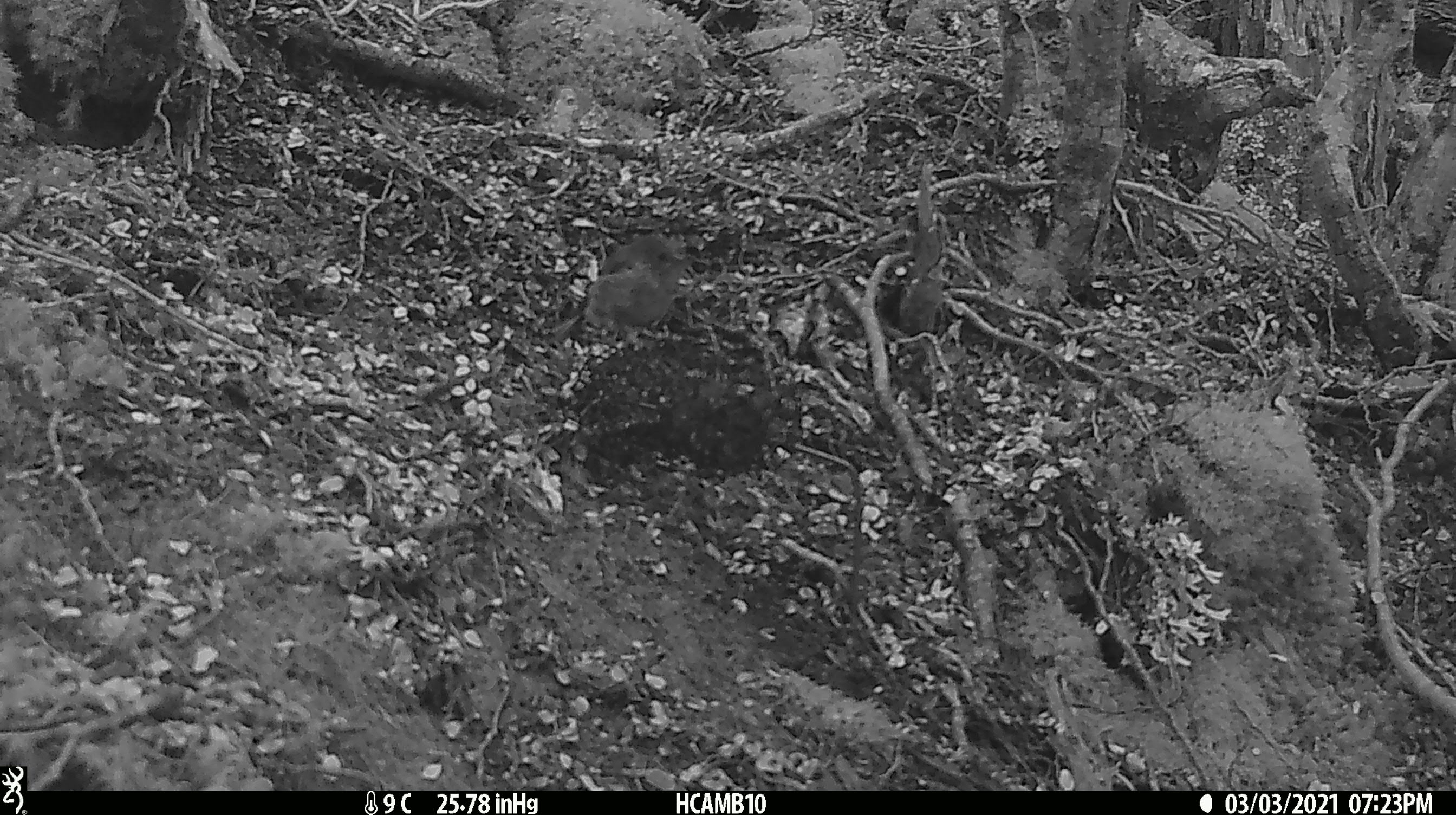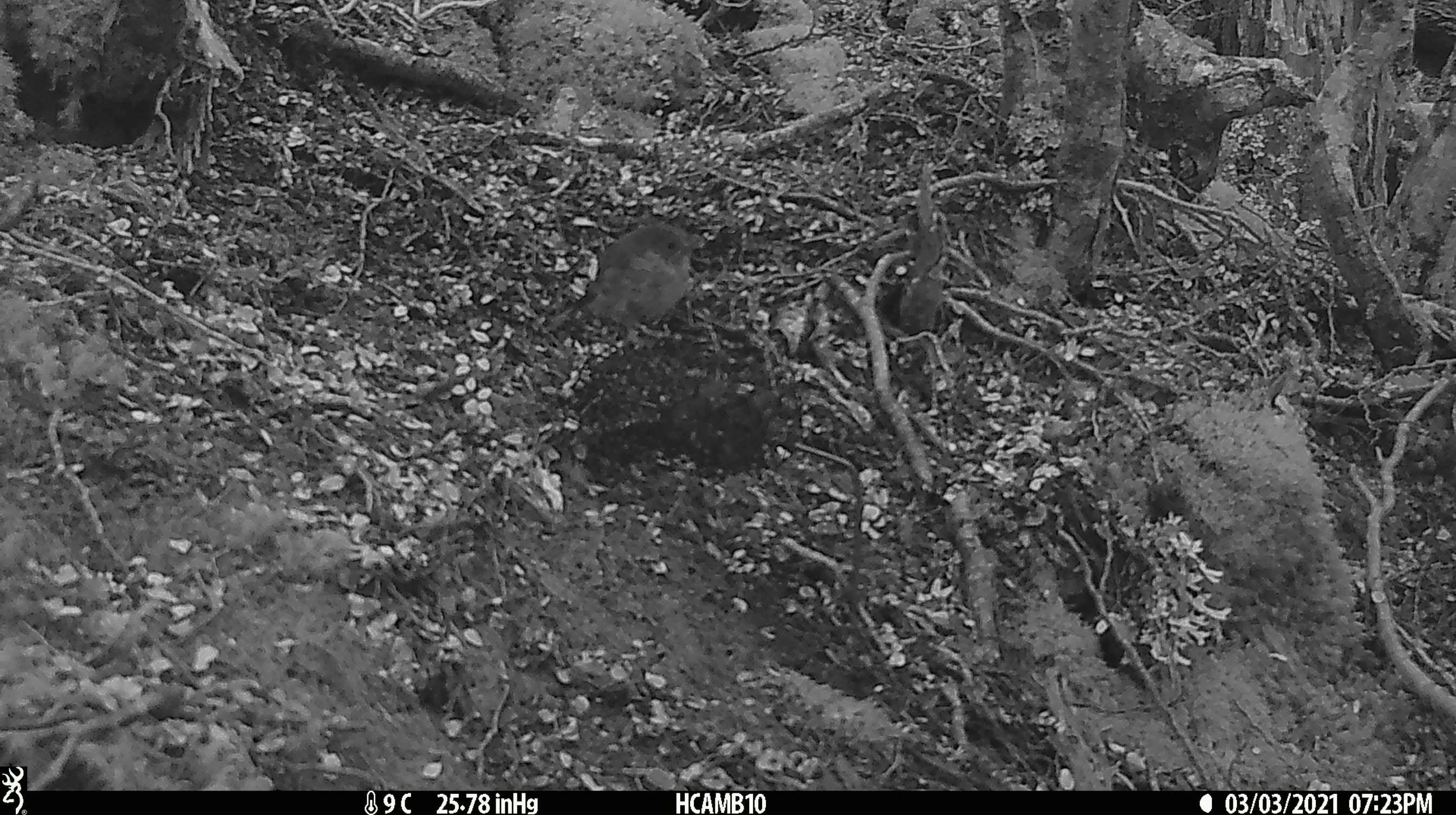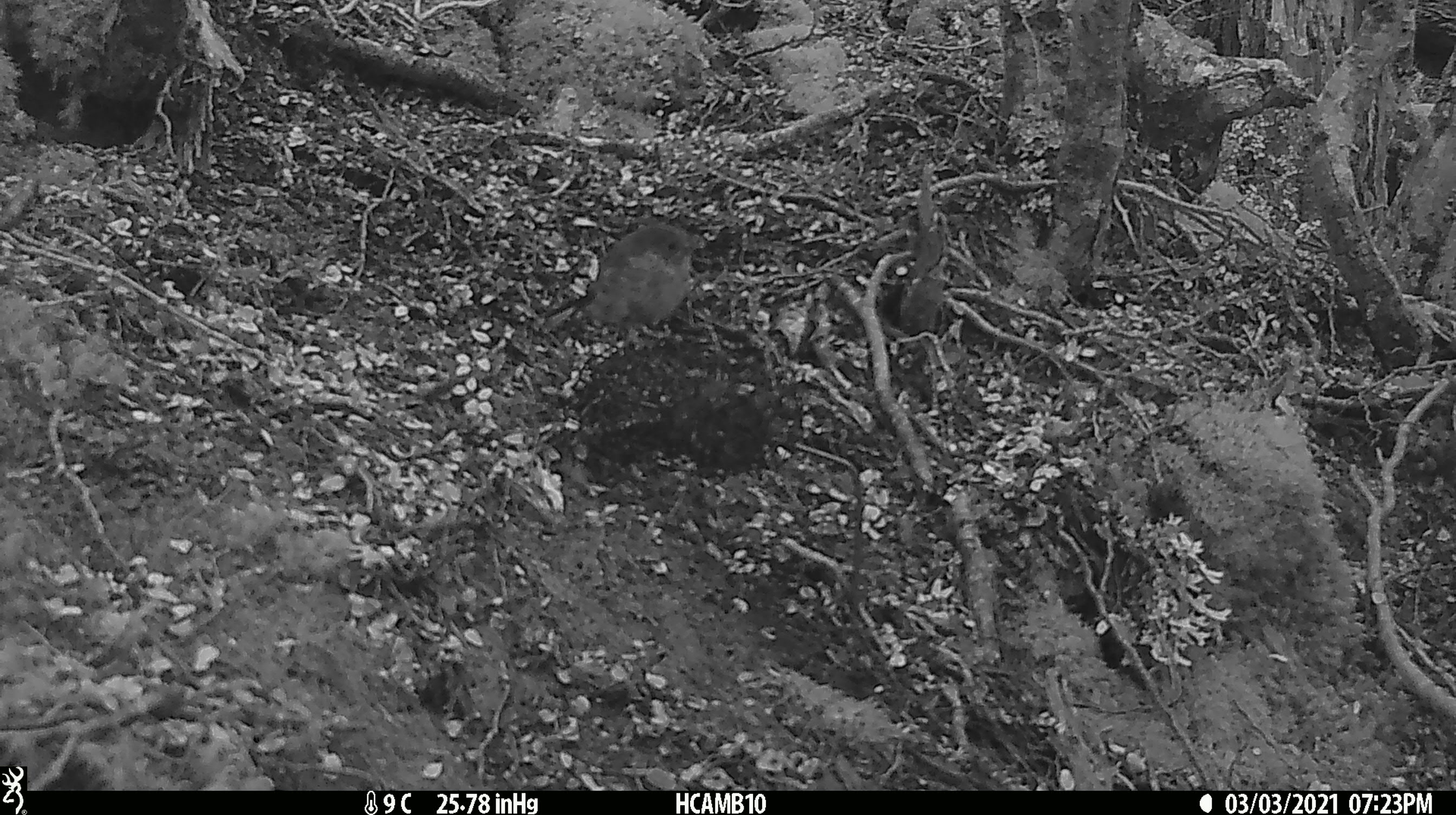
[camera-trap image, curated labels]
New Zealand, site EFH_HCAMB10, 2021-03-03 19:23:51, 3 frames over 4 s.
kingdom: Animalia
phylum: Chordata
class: Aves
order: Passeriformes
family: Petroicidae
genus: Petroica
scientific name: Petroica macrocephala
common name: tomtit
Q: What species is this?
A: Tomtit (Petroica macrocephala).